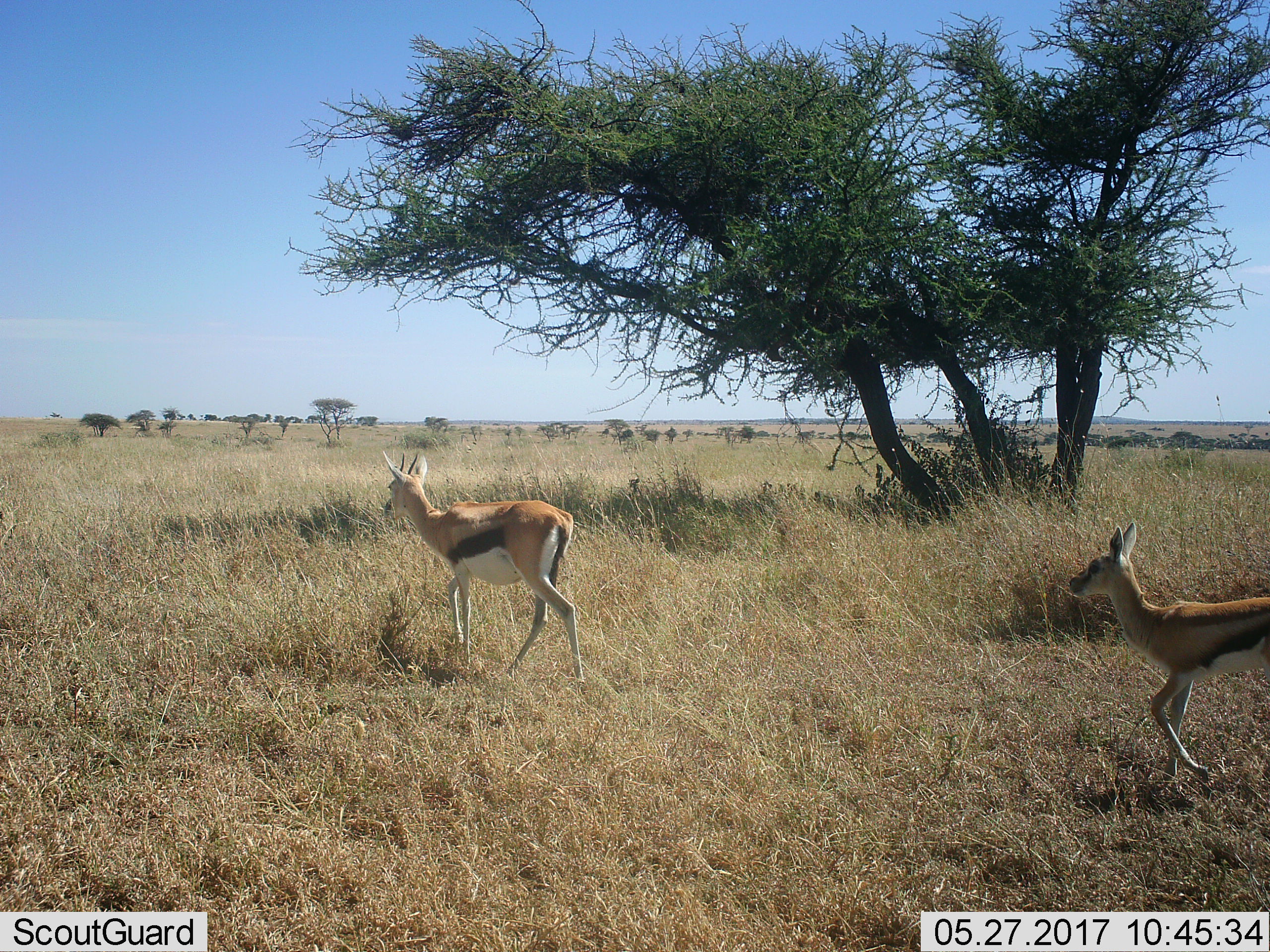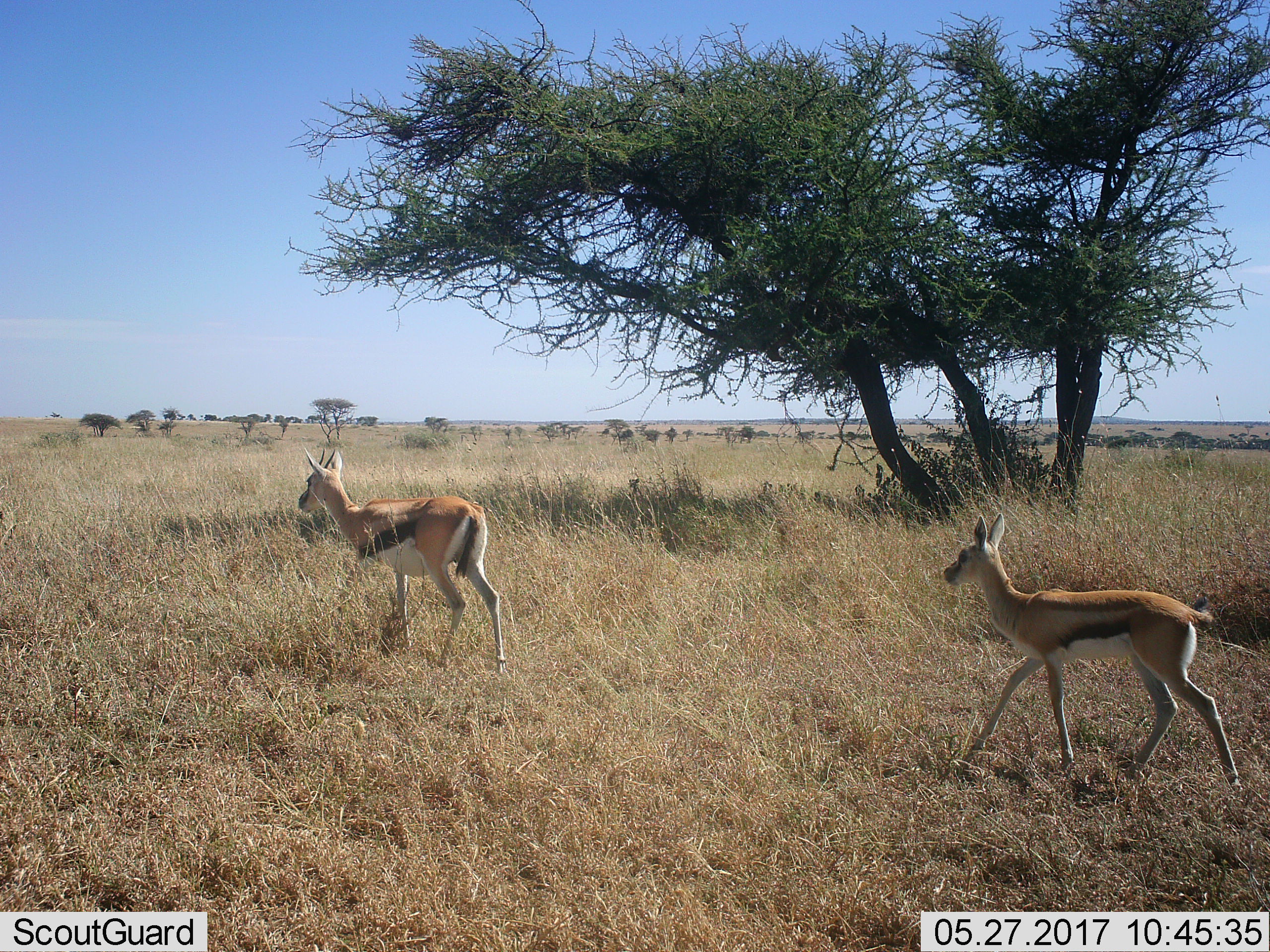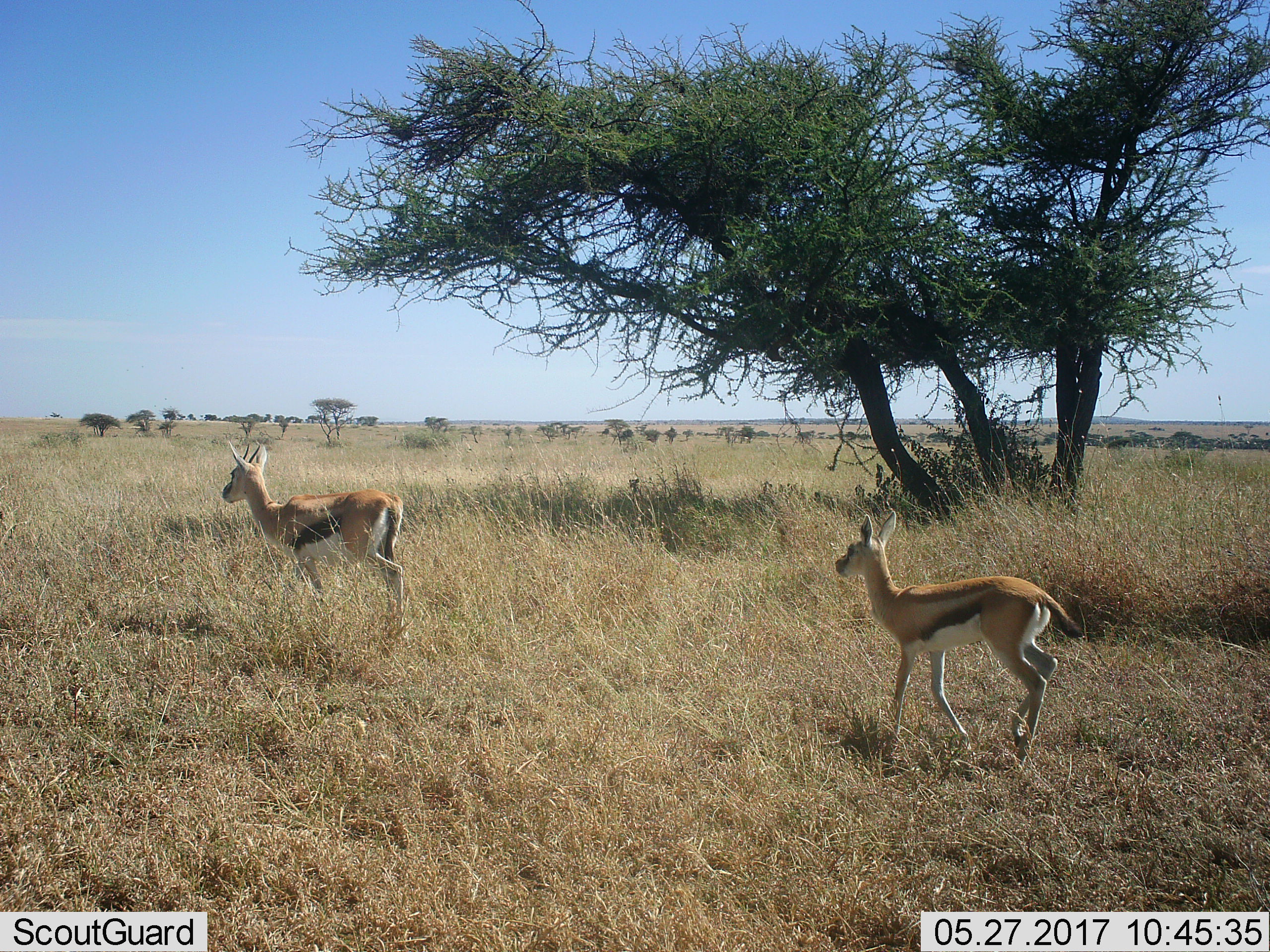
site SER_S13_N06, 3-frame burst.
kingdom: Animalia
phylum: Chordata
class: Mammalia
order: Artiodactyla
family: Bovidae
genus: Eudorcas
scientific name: Eudorcas thomsonii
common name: thomson's gazelle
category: gazellethomsons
Gazellethomsons (thomson's gazelle) (Eudorcas thomsonii), count 2. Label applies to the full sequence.